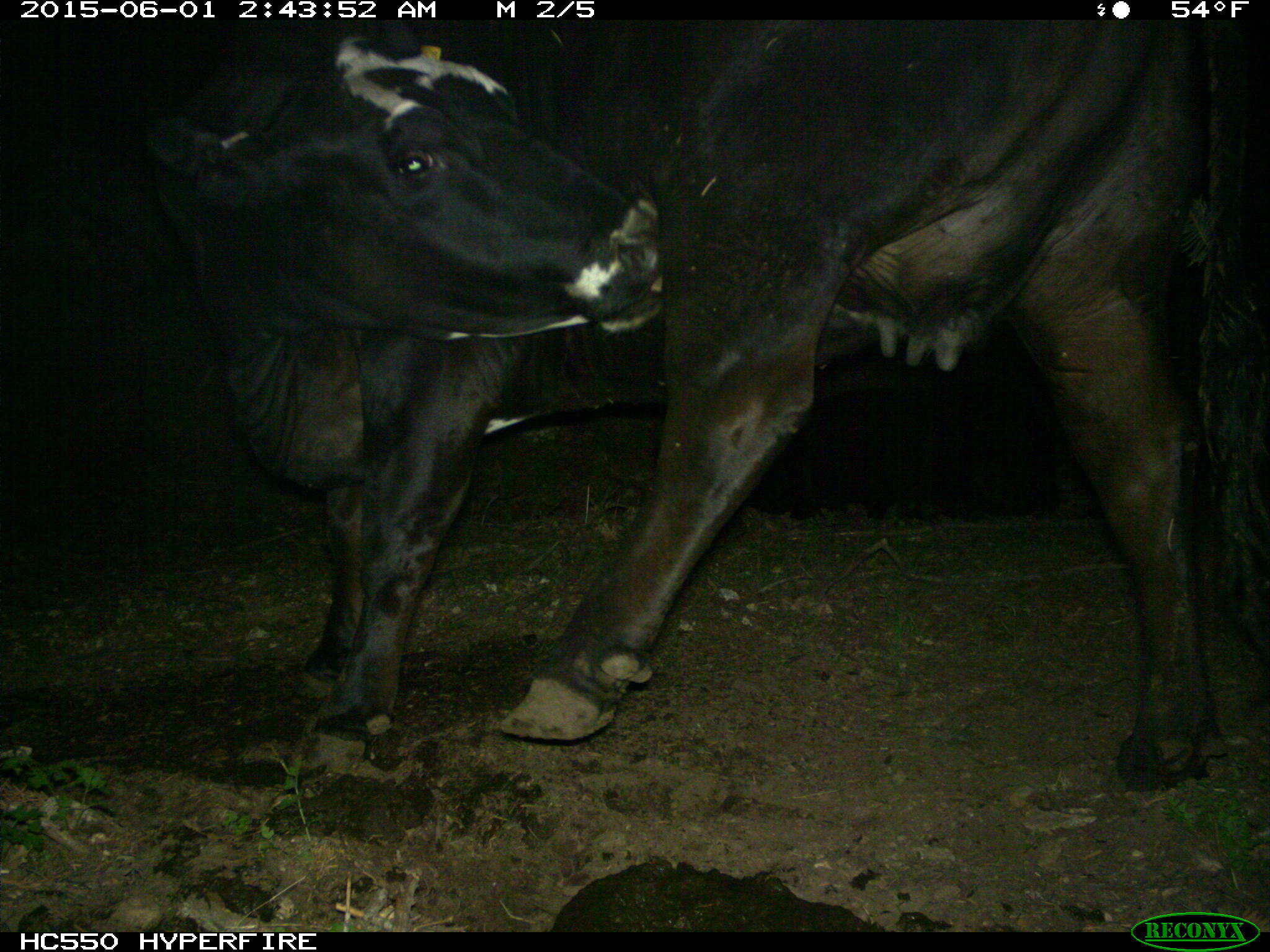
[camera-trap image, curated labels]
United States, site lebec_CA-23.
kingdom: Animalia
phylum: Chordata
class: Mammalia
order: Artiodactyla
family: Bovidae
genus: Bos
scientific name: Bos taurus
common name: domestic cow